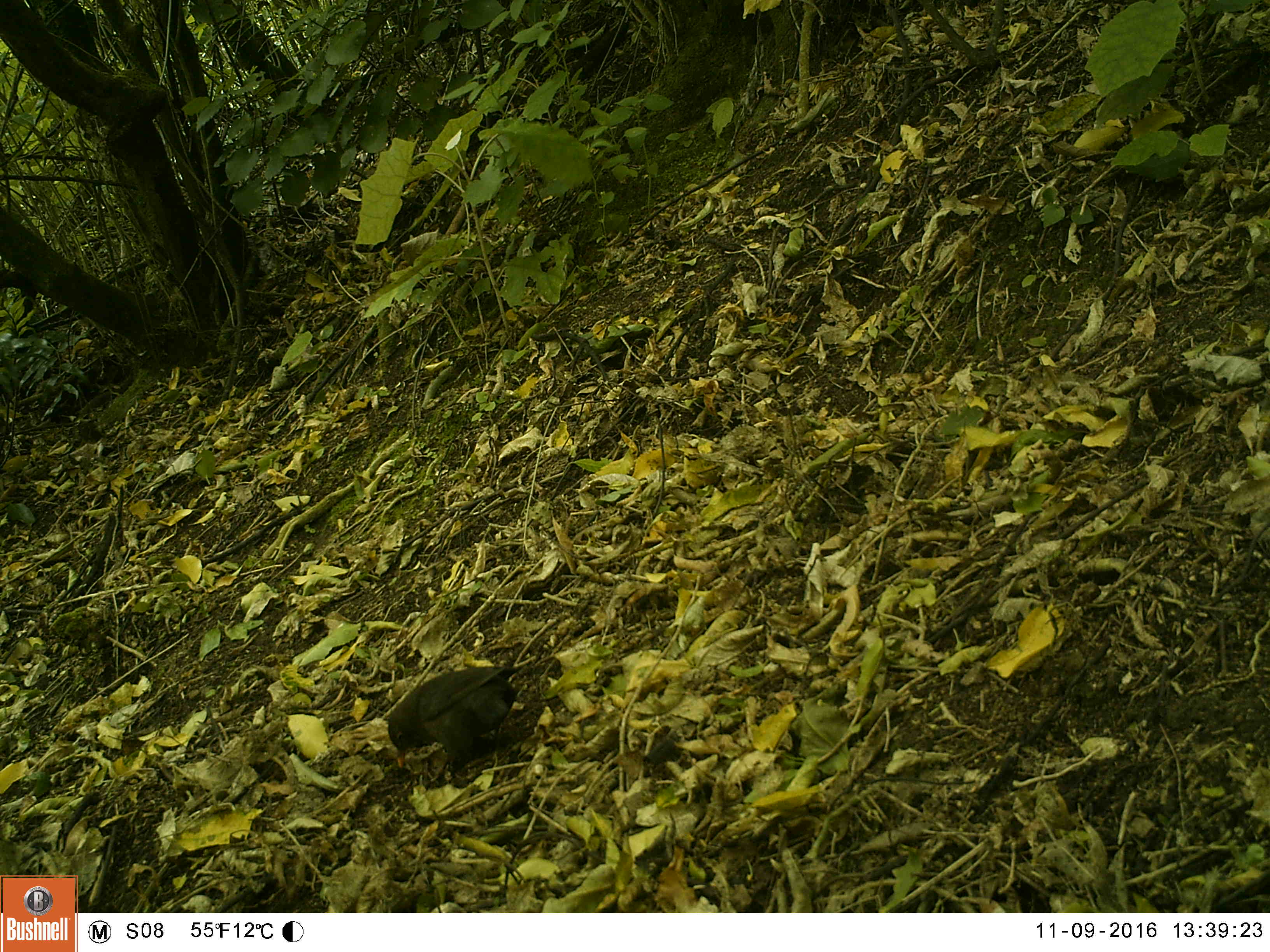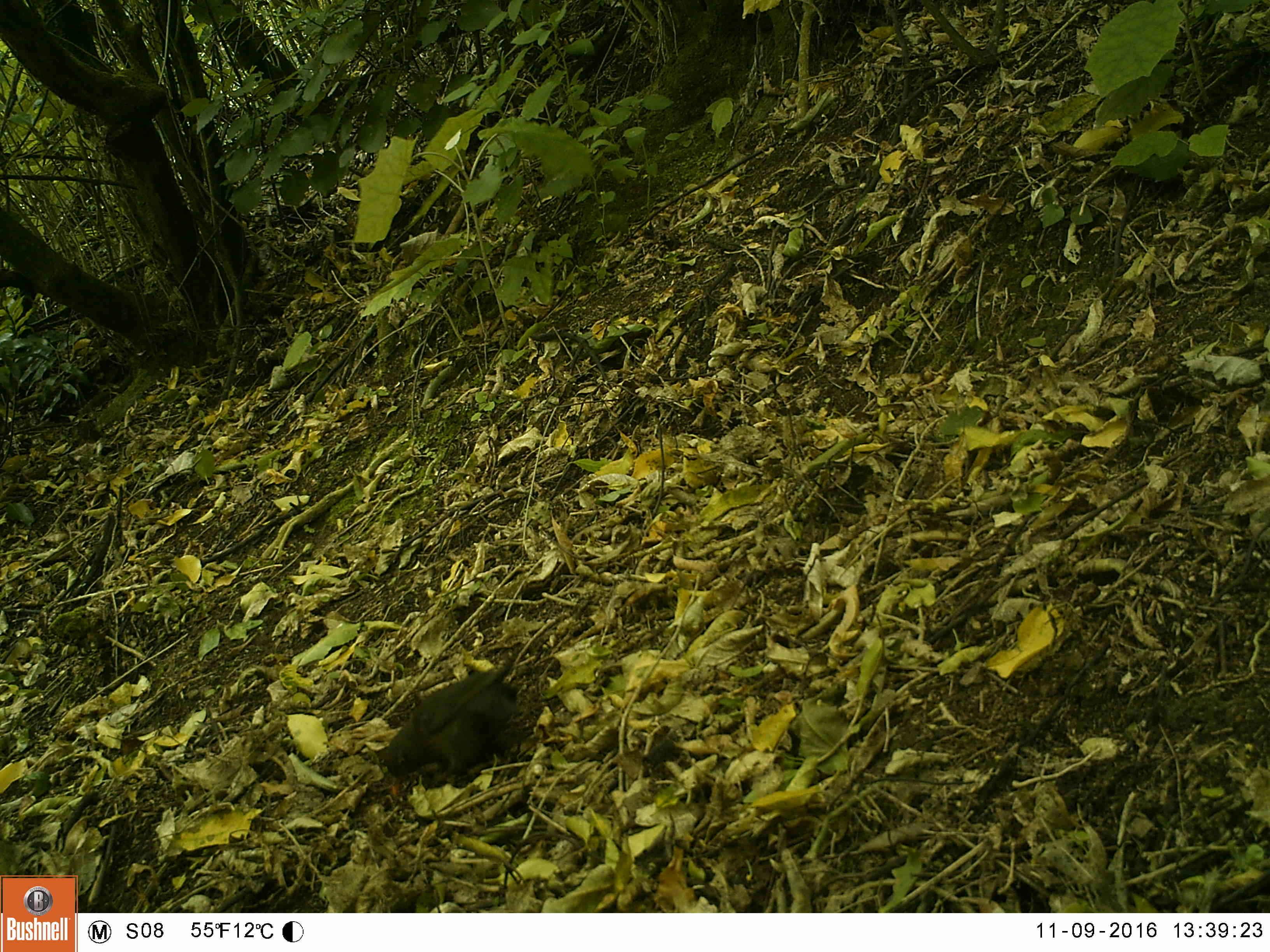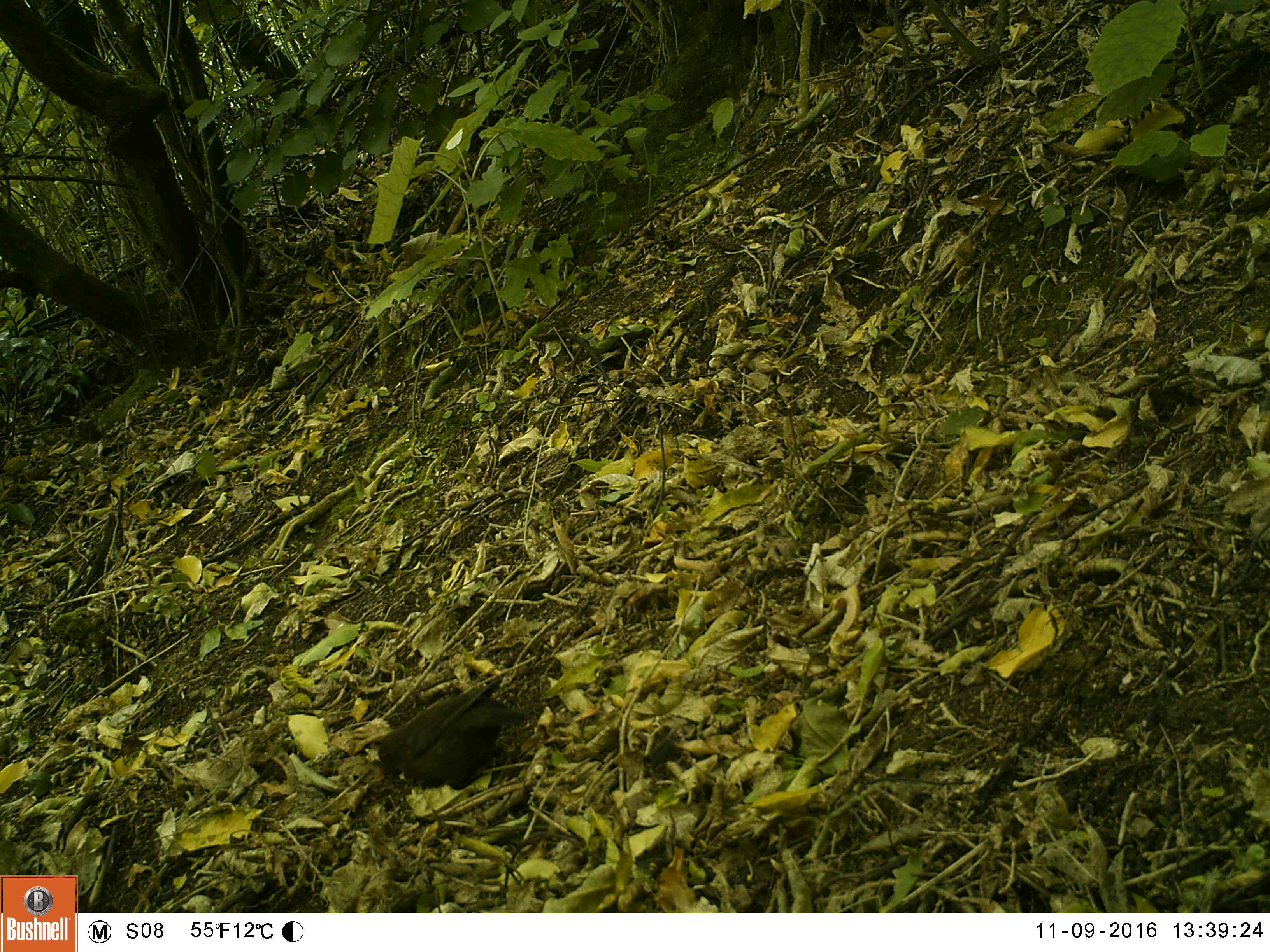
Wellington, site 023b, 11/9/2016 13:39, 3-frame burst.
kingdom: Animalia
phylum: Chordata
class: Aves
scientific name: Aves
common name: bird